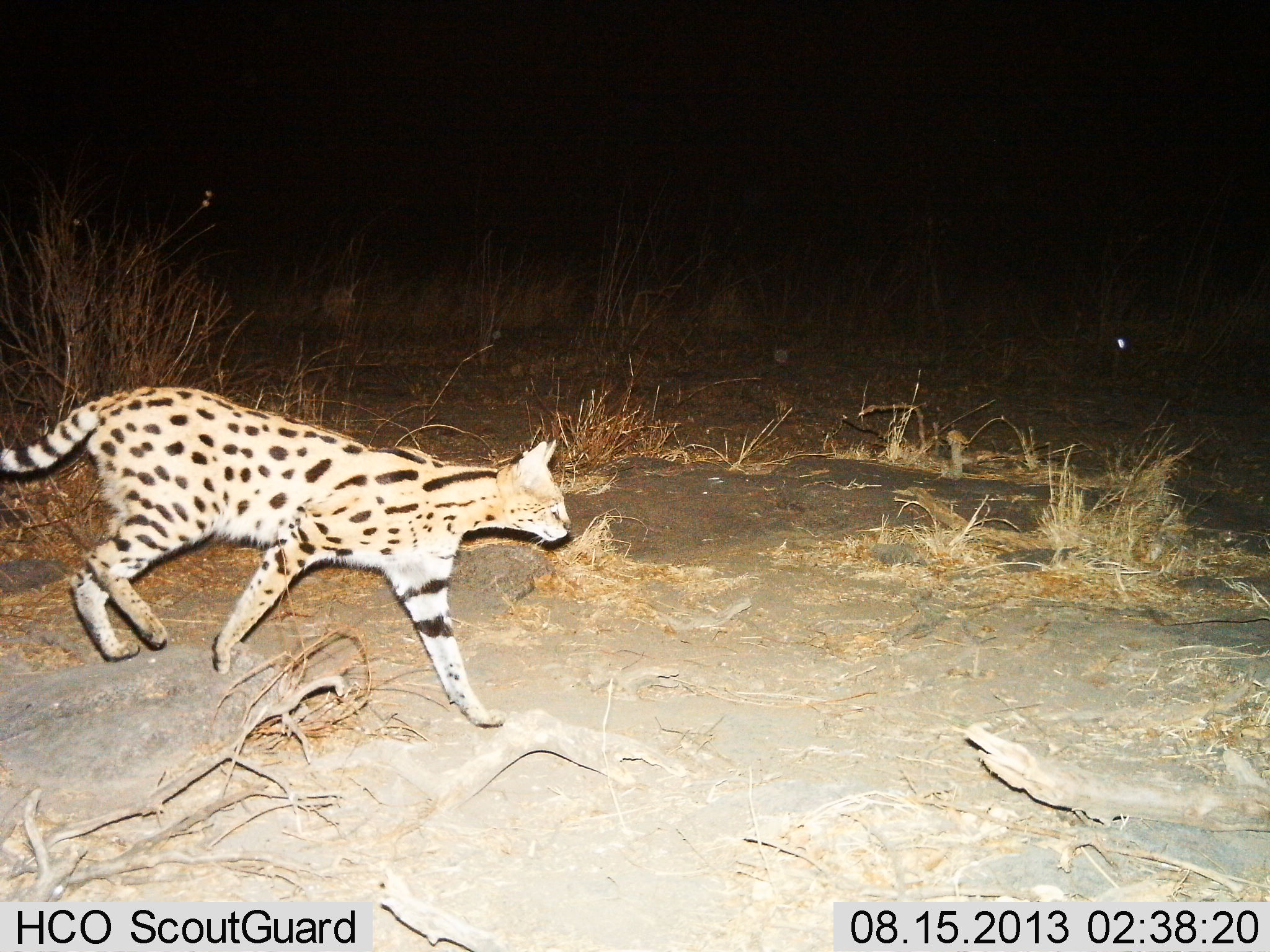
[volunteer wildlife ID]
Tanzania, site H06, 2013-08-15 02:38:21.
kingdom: Animalia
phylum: Chordata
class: Mammalia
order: Carnivora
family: Felidae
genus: Leptailurus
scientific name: Leptailurus serval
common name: serval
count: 1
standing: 0%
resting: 0%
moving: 100%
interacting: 0%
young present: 0%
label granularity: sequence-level